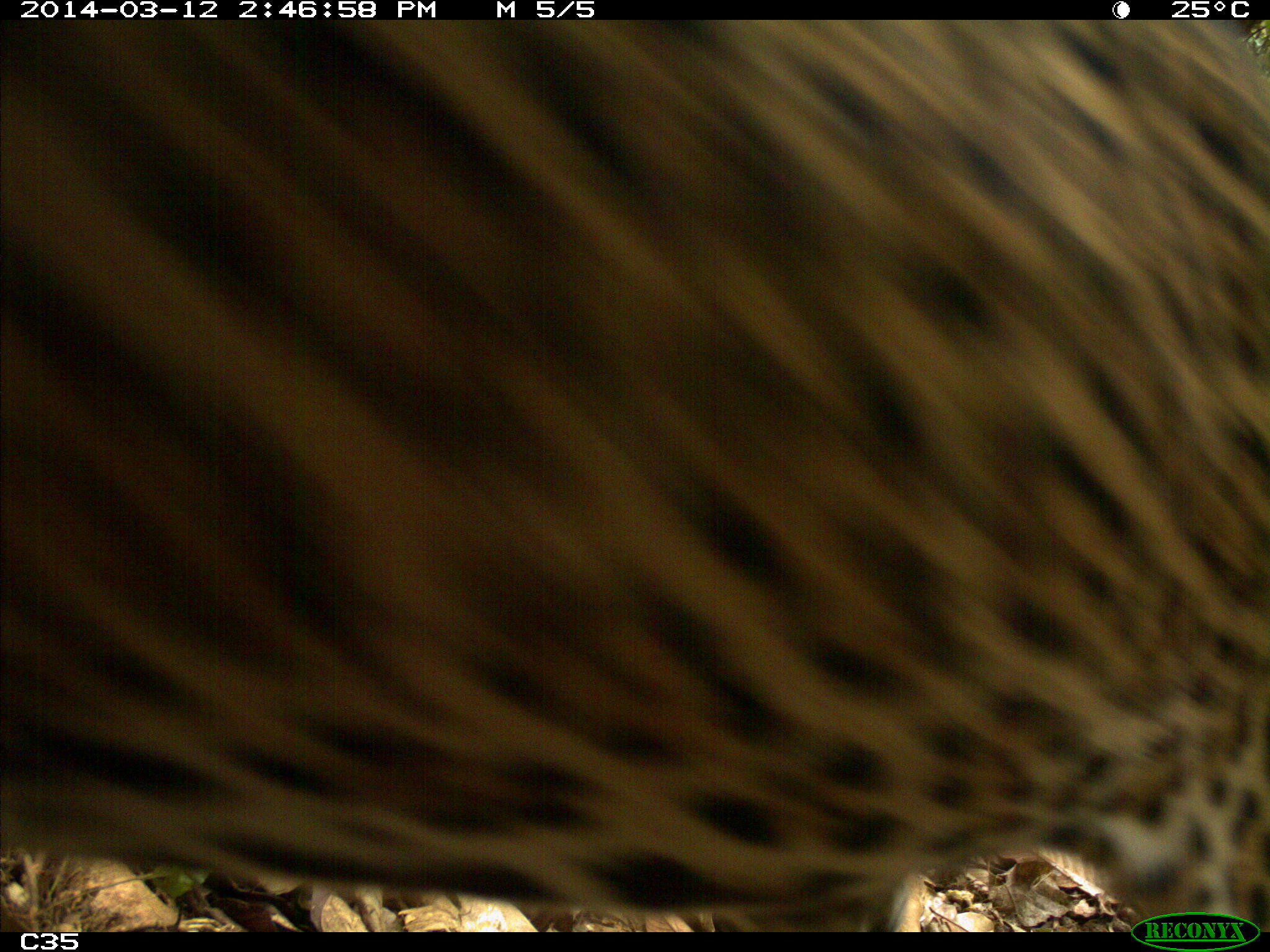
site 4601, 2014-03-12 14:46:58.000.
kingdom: Animalia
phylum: Chordata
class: Mammalia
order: Carnivora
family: Felidae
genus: Panthera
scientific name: Panthera onca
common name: jaguar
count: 1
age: adult